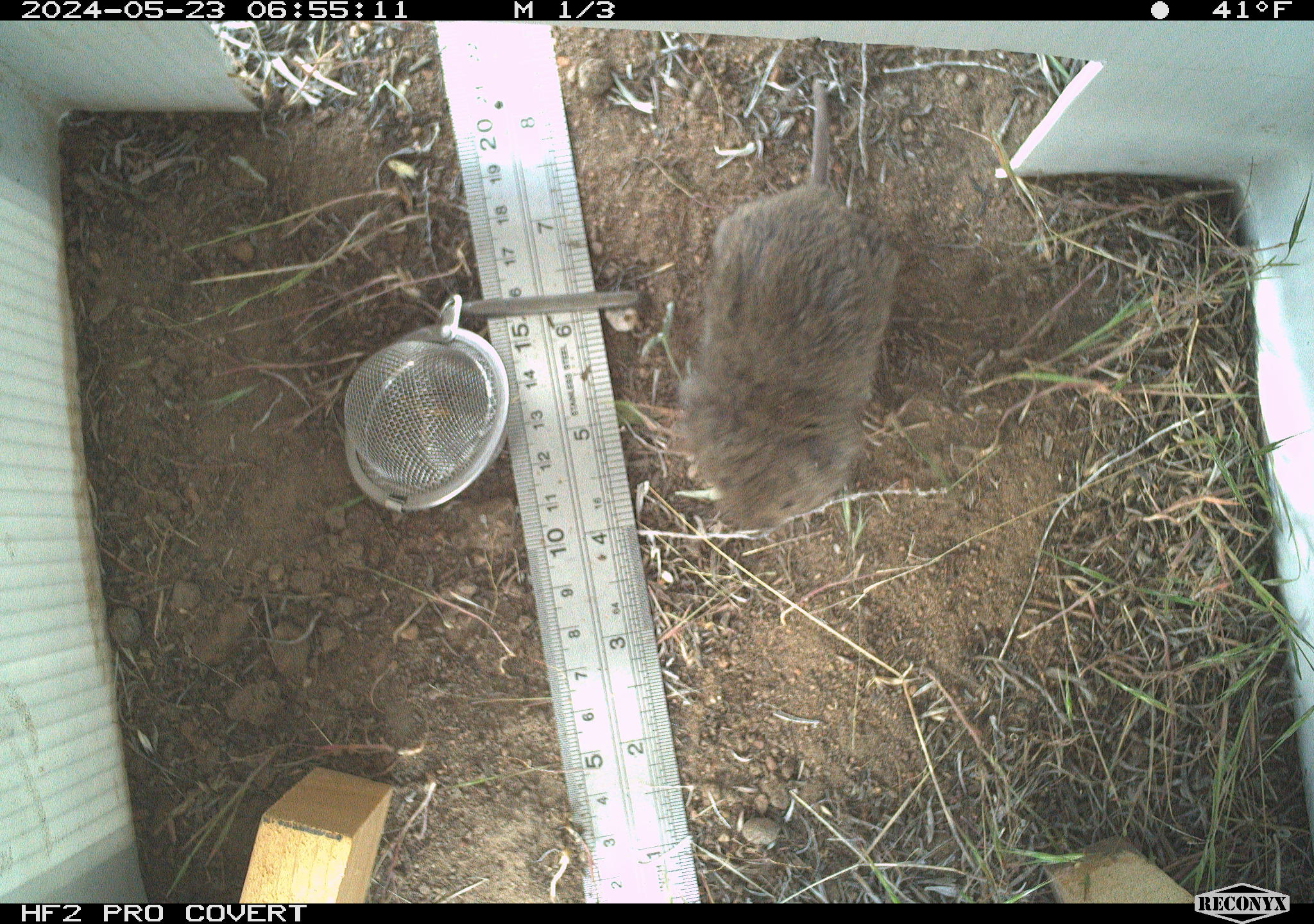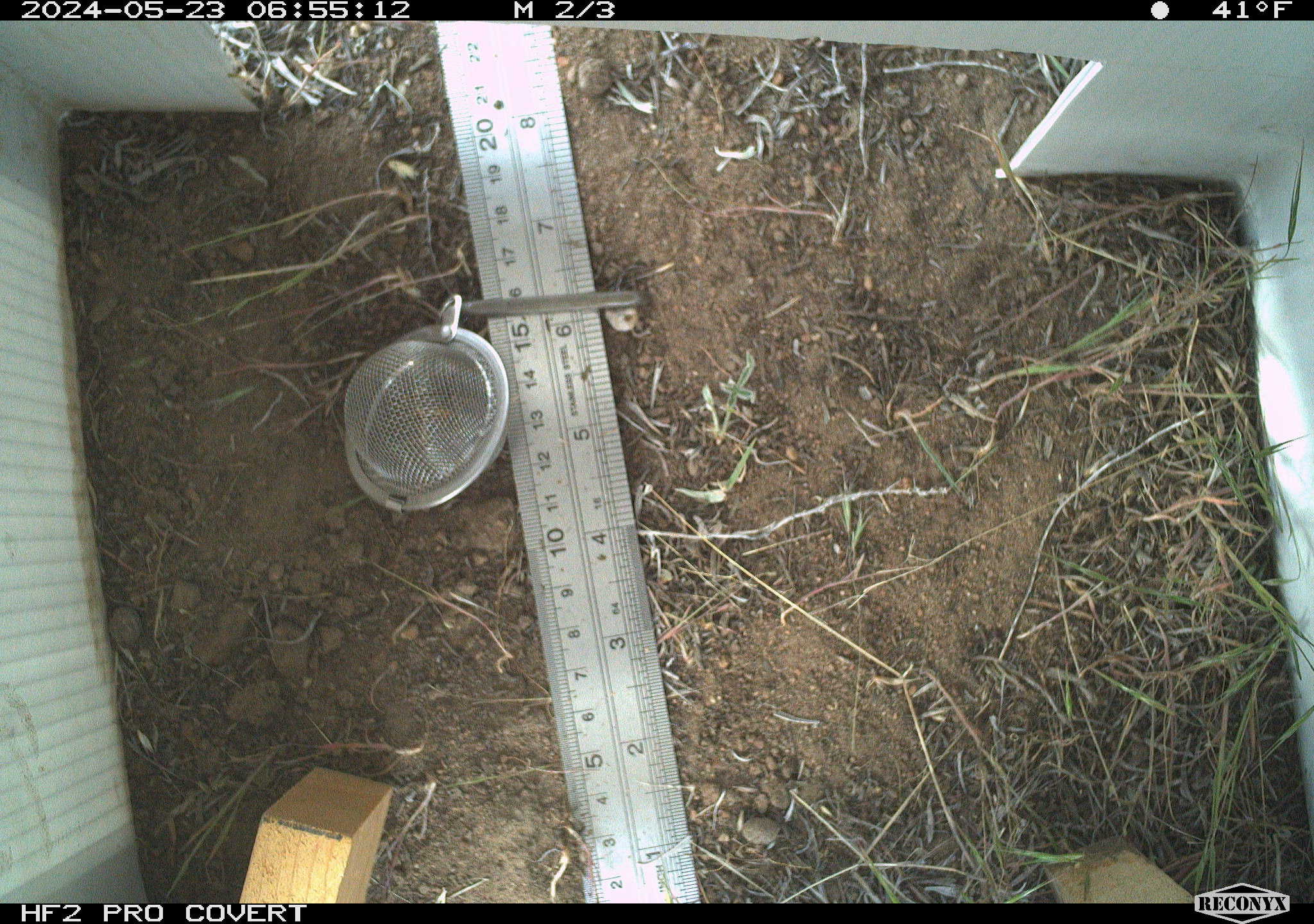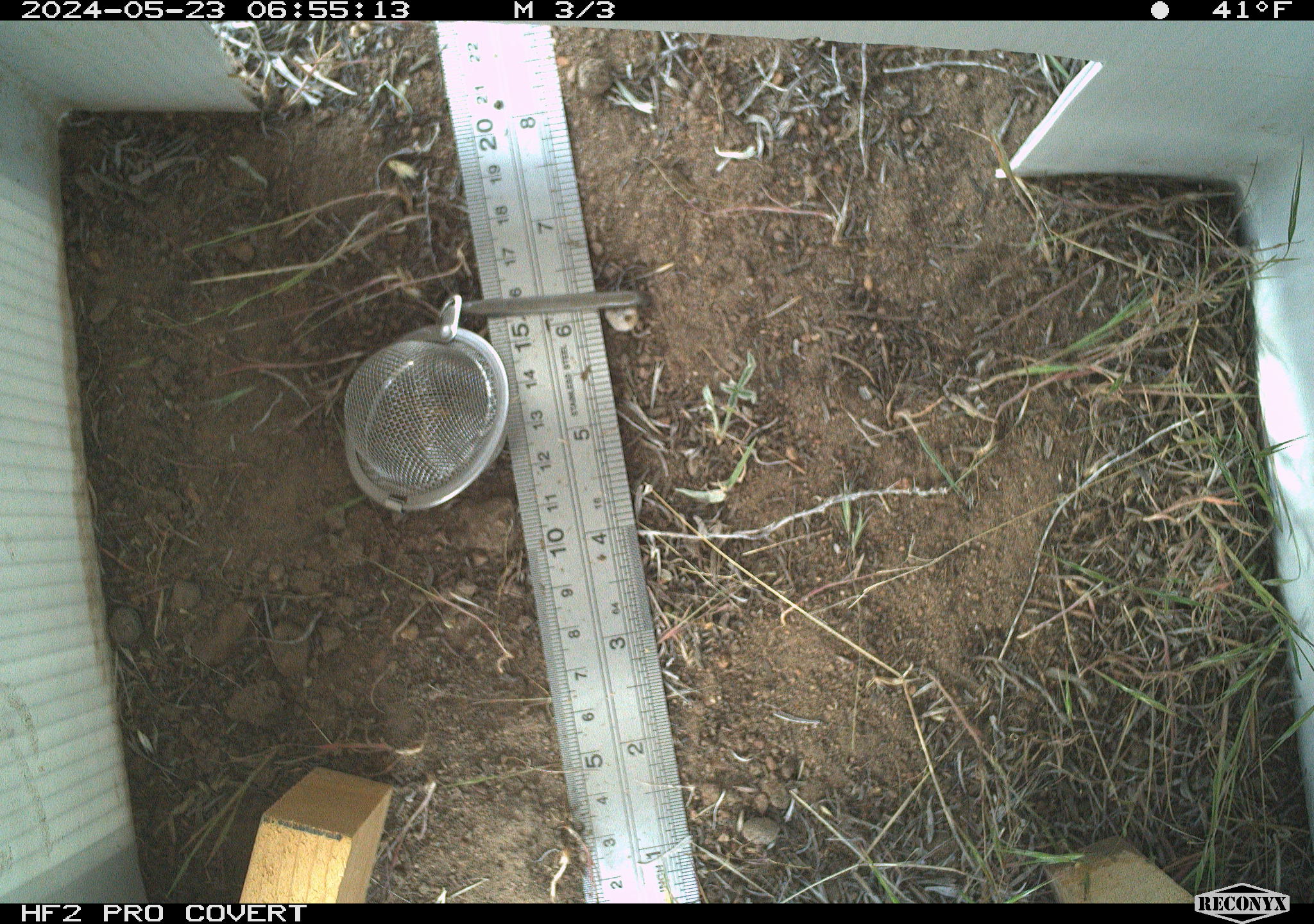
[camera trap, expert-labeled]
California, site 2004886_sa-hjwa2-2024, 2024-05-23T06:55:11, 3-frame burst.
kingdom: Animalia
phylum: Chordata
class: Mammalia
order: Rodentia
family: Cricetidae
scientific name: Cricetidae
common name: hamsters, voles, lemmings, and allies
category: cricetidae family